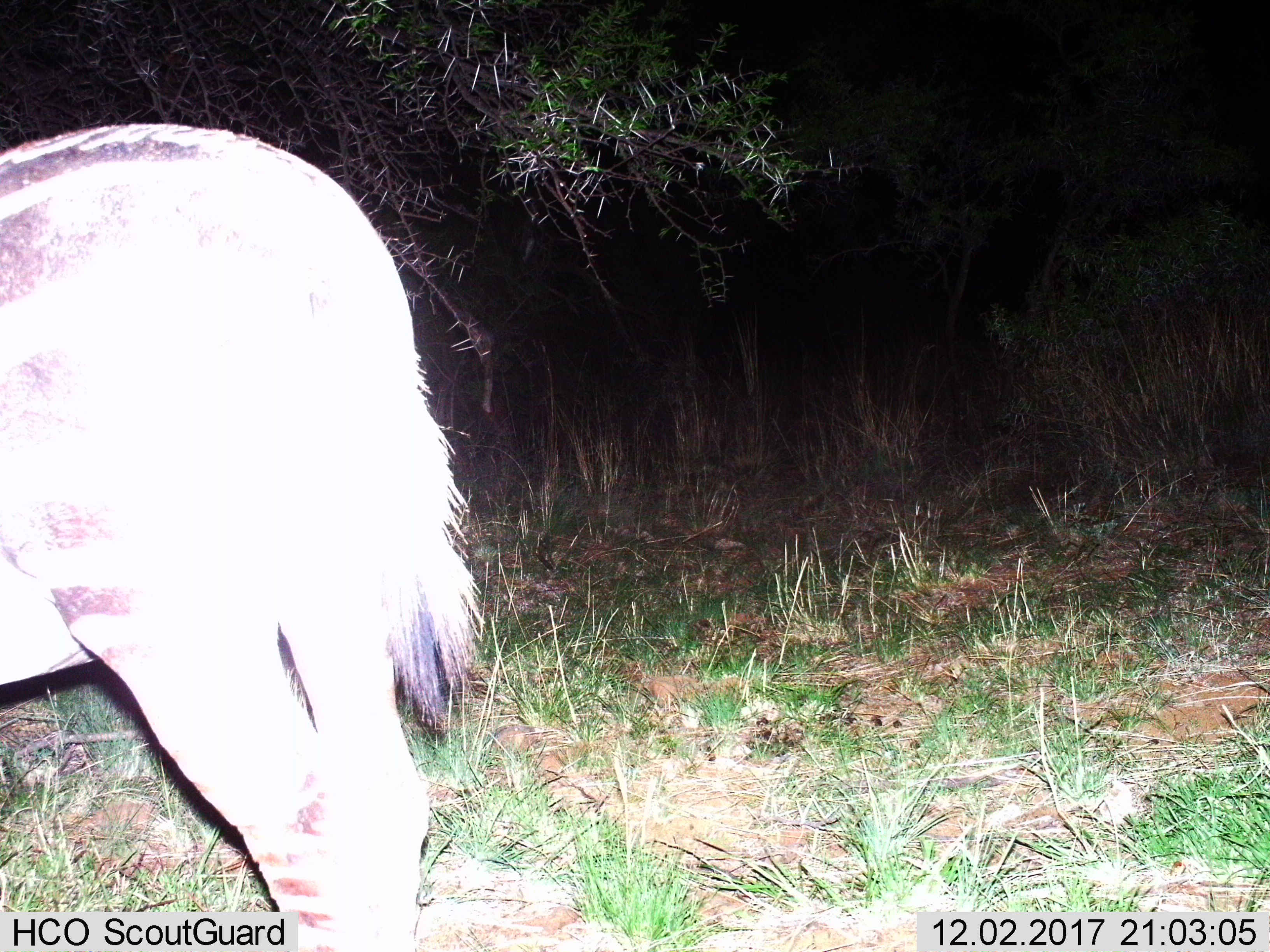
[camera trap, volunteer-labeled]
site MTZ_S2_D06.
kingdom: Animalia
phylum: Chordata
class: Mammalia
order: Perissodactyla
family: Equidae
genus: Equus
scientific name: Equus zebra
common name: mountain zebra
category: zebramountain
Zebramountain (mountain zebra) (Equus zebra), count 1. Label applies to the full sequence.